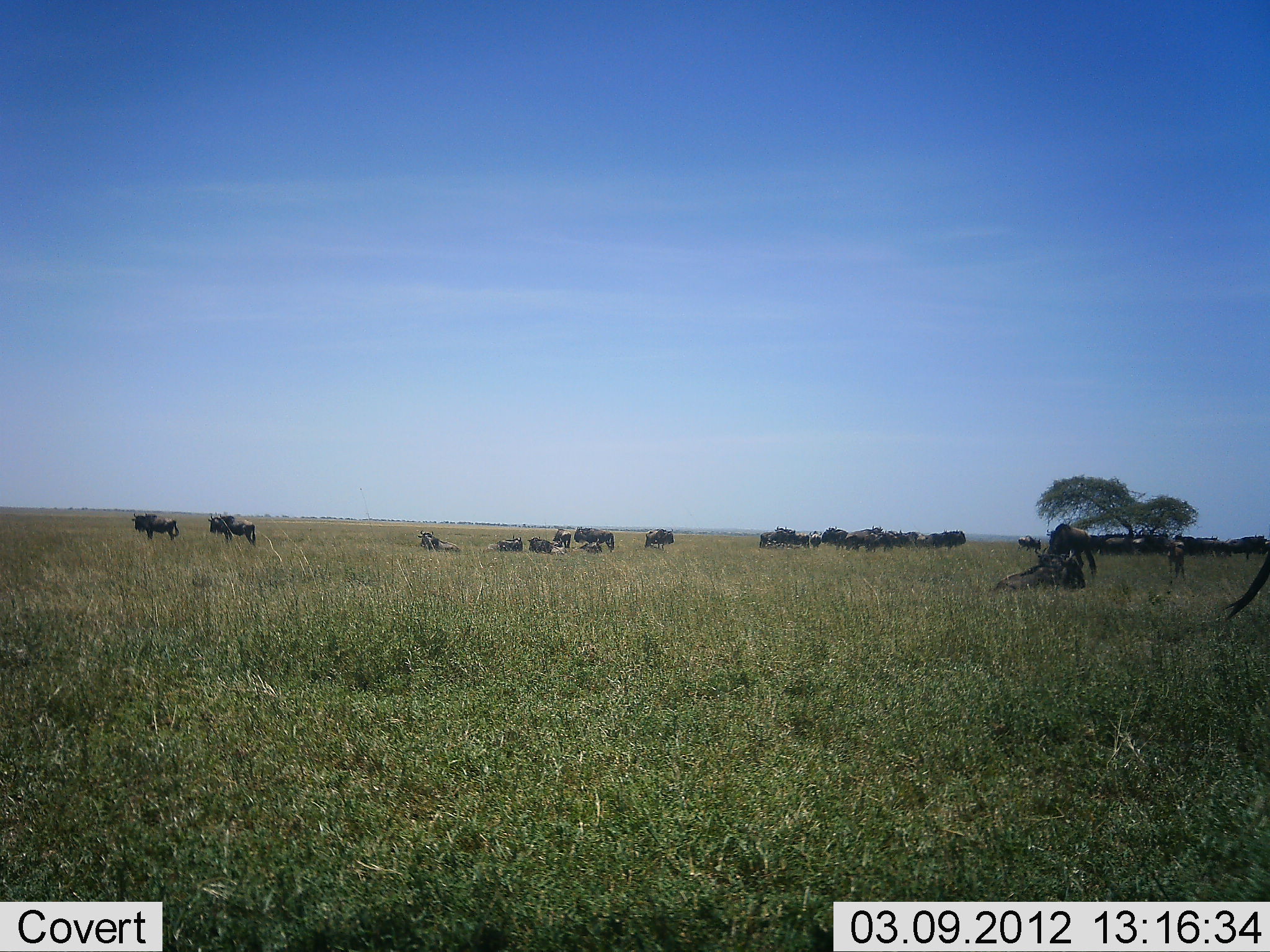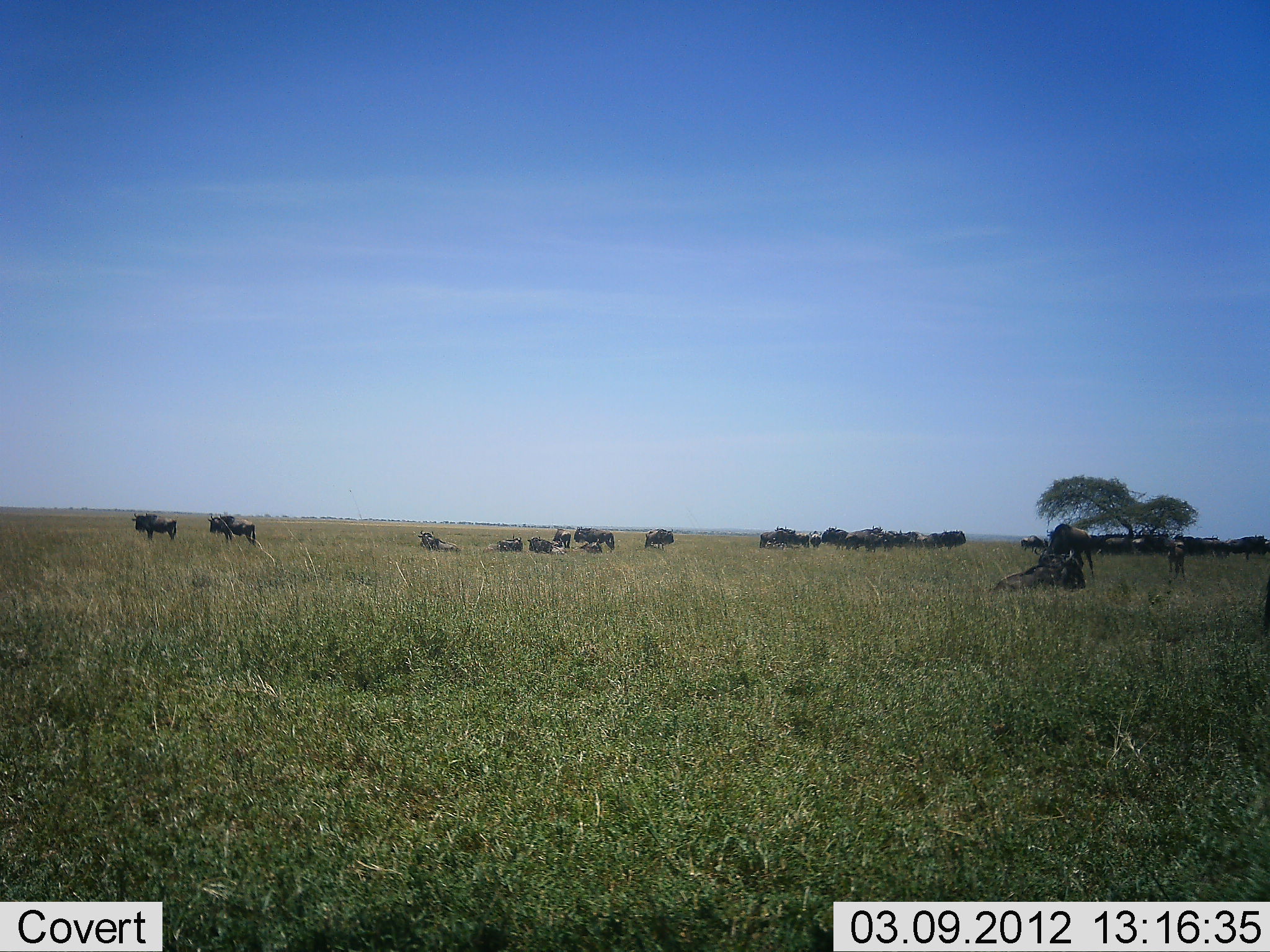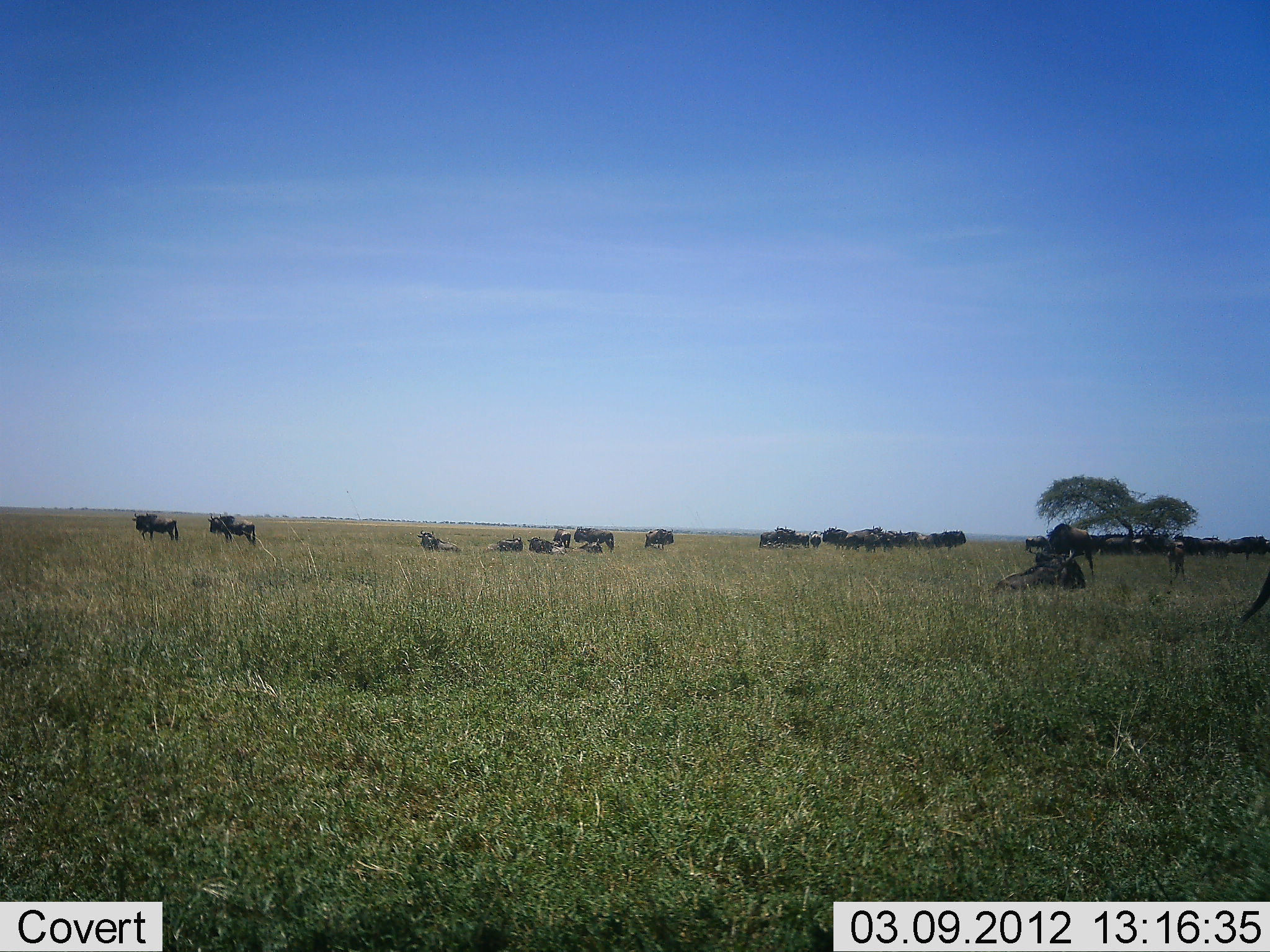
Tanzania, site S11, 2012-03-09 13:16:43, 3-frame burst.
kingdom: Animalia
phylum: Chordata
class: Mammalia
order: Artiodactyla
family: Bovidae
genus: Connochaetes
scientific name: Connochaetes taurinus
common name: blue wildebeest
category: wildebeest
Wildebeest (blue wildebeest) (Connochaetes taurinus), count 11-50. Behavior (volunteer vote fractions): standing 82%, resting 71%, moving 25%, interacting 4%. Young present (vote fraction): 0%. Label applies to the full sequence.